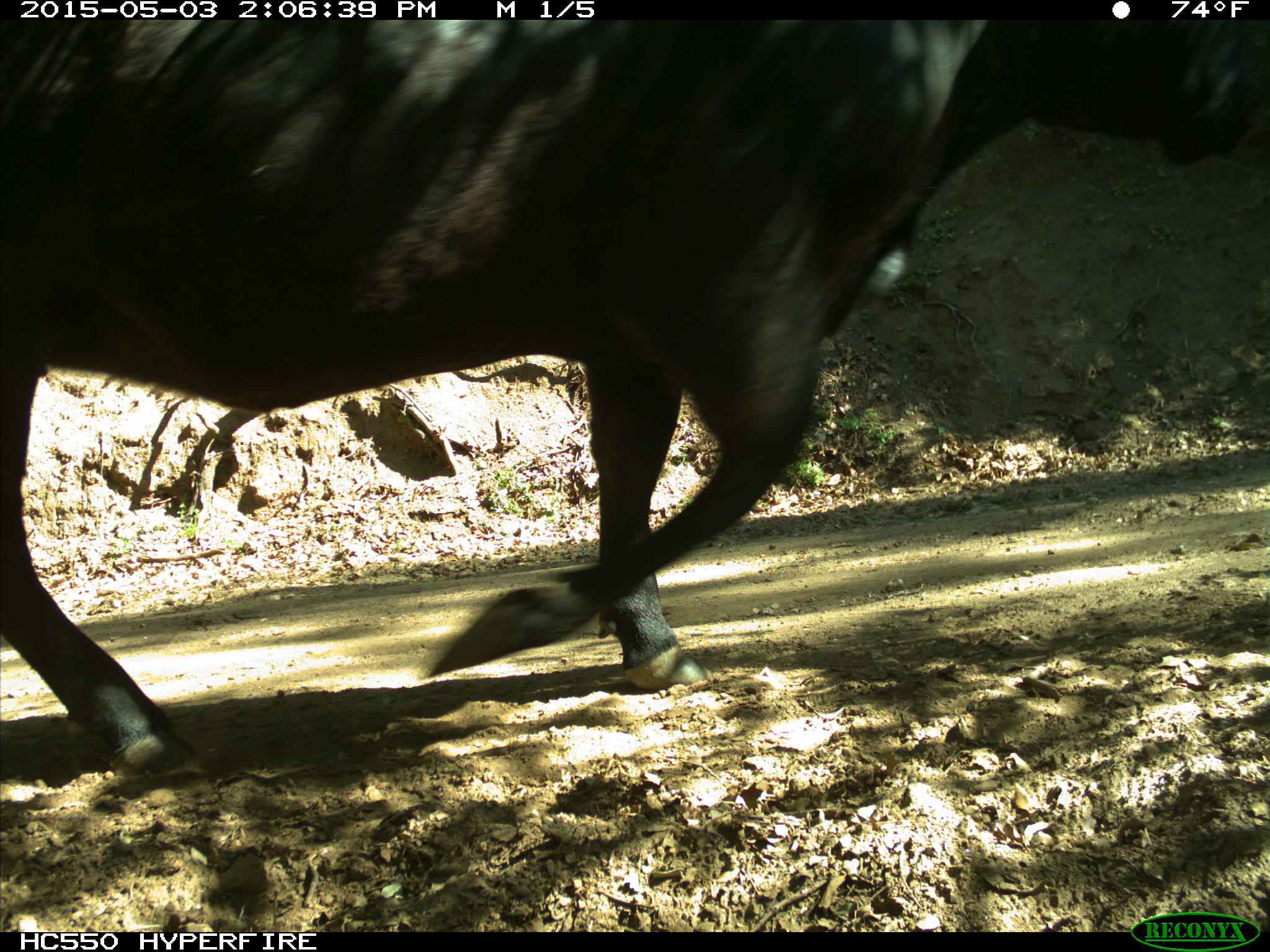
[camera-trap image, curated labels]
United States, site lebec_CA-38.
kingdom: Animalia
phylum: Chordata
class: Mammalia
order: Artiodactyla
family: Bovidae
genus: Bos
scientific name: Bos taurus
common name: domestic cow